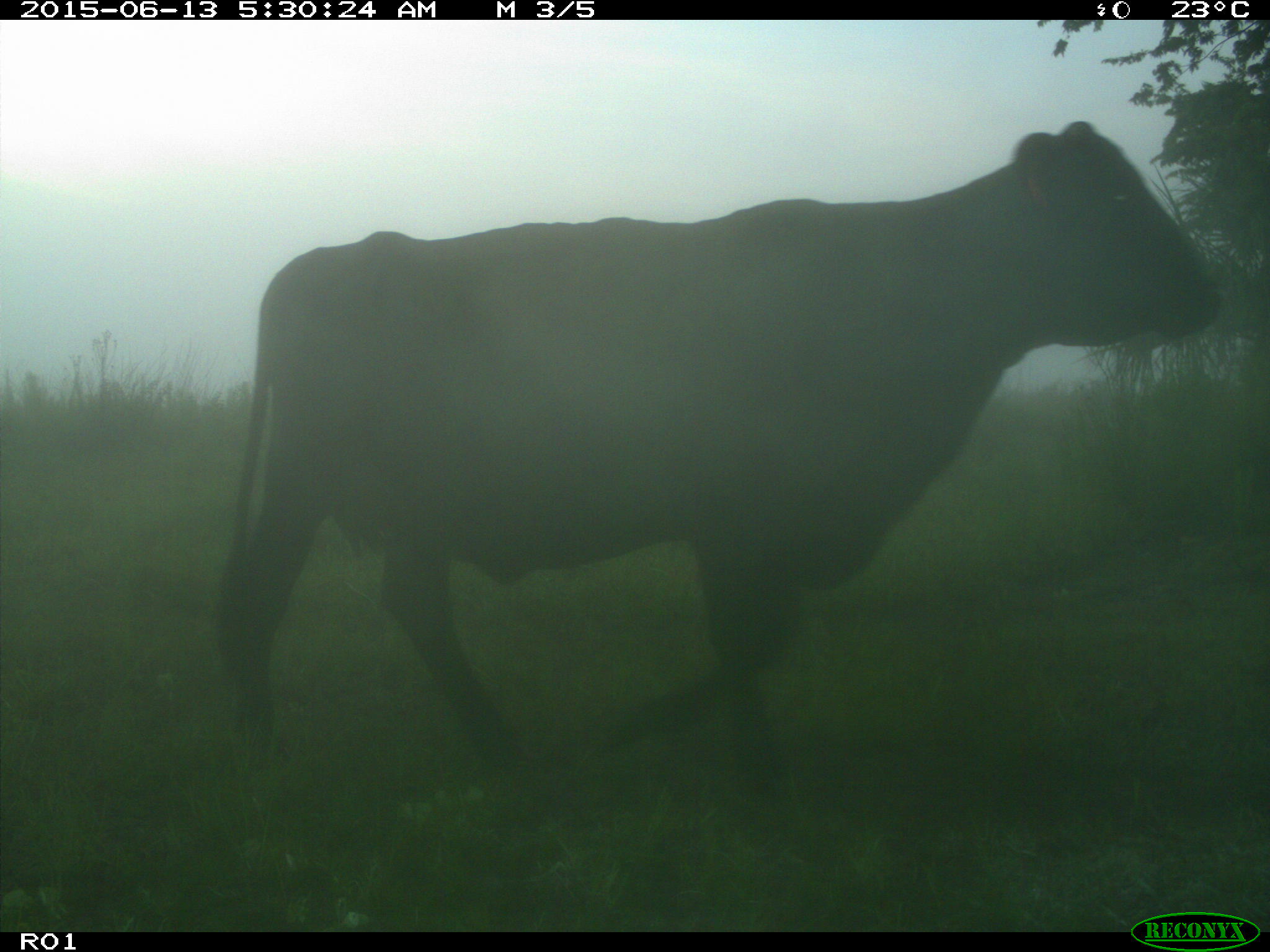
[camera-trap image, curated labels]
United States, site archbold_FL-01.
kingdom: Animalia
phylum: Chordata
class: Mammalia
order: Artiodactyla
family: Bovidae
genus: Bos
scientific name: Bos taurus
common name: domestic cow